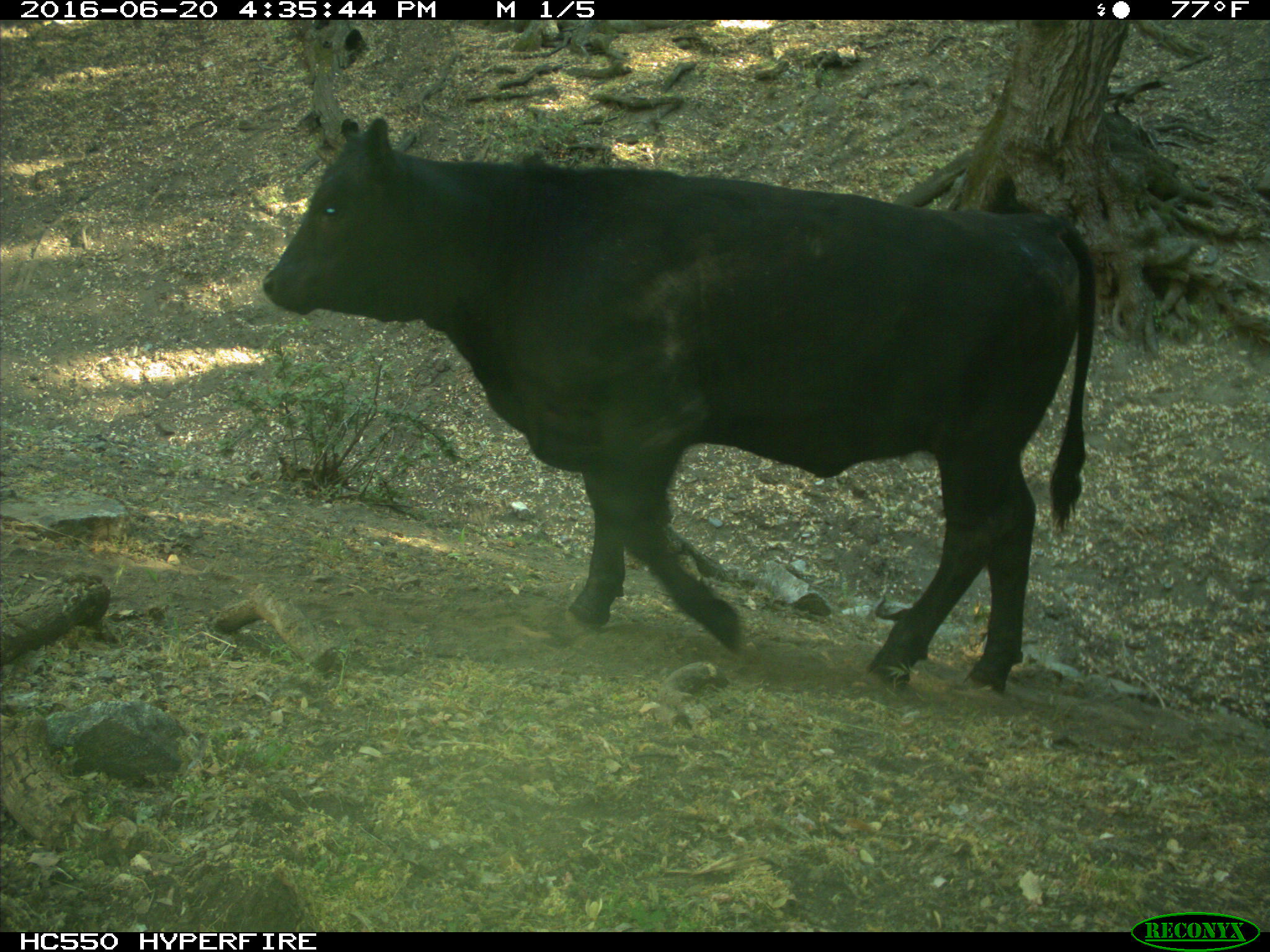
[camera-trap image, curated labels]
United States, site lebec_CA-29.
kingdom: Animalia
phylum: Chordata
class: Mammalia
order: Artiodactyla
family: Bovidae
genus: Bos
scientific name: Bos taurus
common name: domestic cow